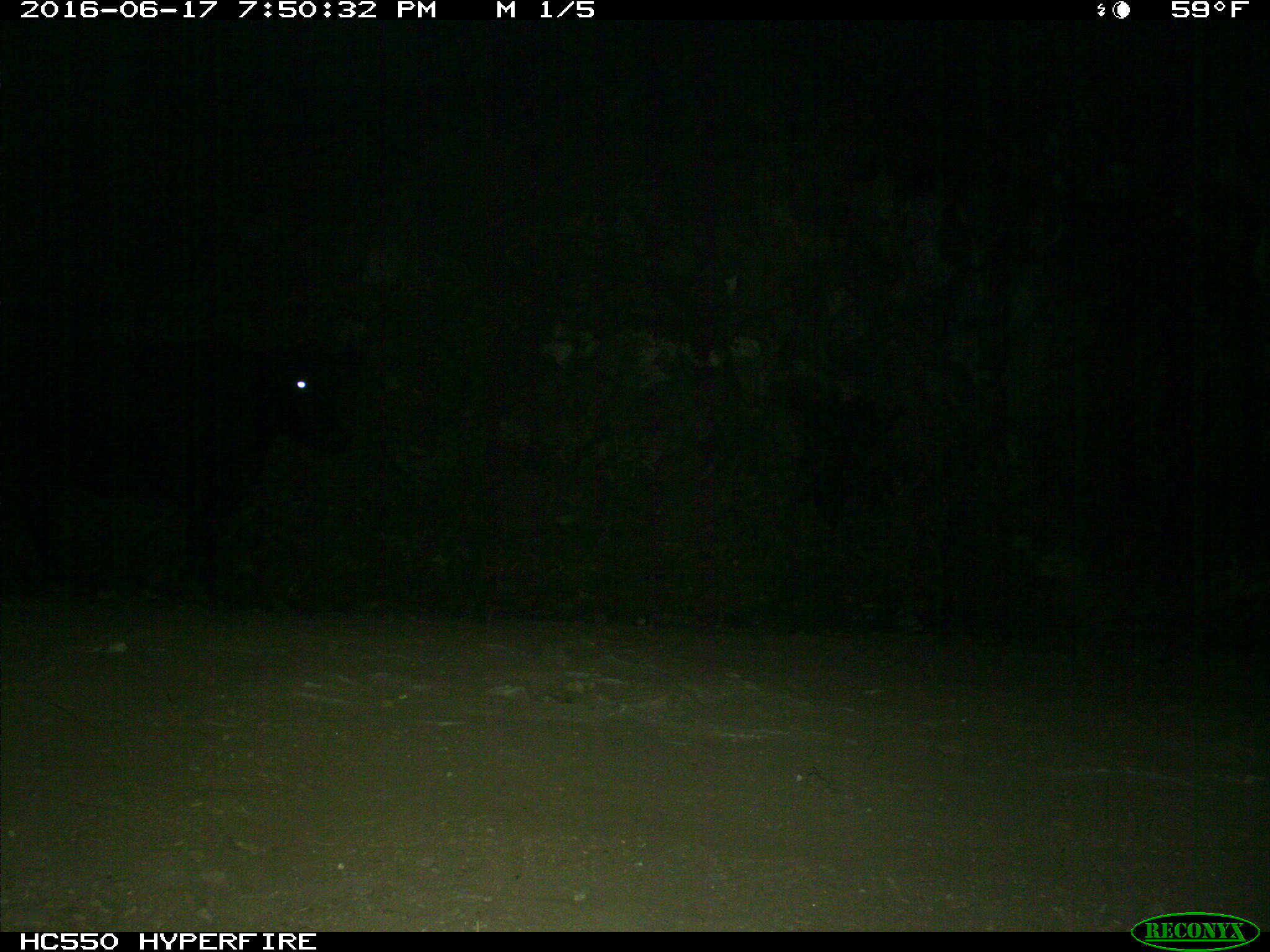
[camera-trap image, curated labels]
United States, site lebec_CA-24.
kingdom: Animalia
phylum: Chordata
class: Mammalia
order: Artiodactyla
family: Bovidae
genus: Bos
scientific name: Bos taurus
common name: domestic cow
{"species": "Bos taurus (domestic cow)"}